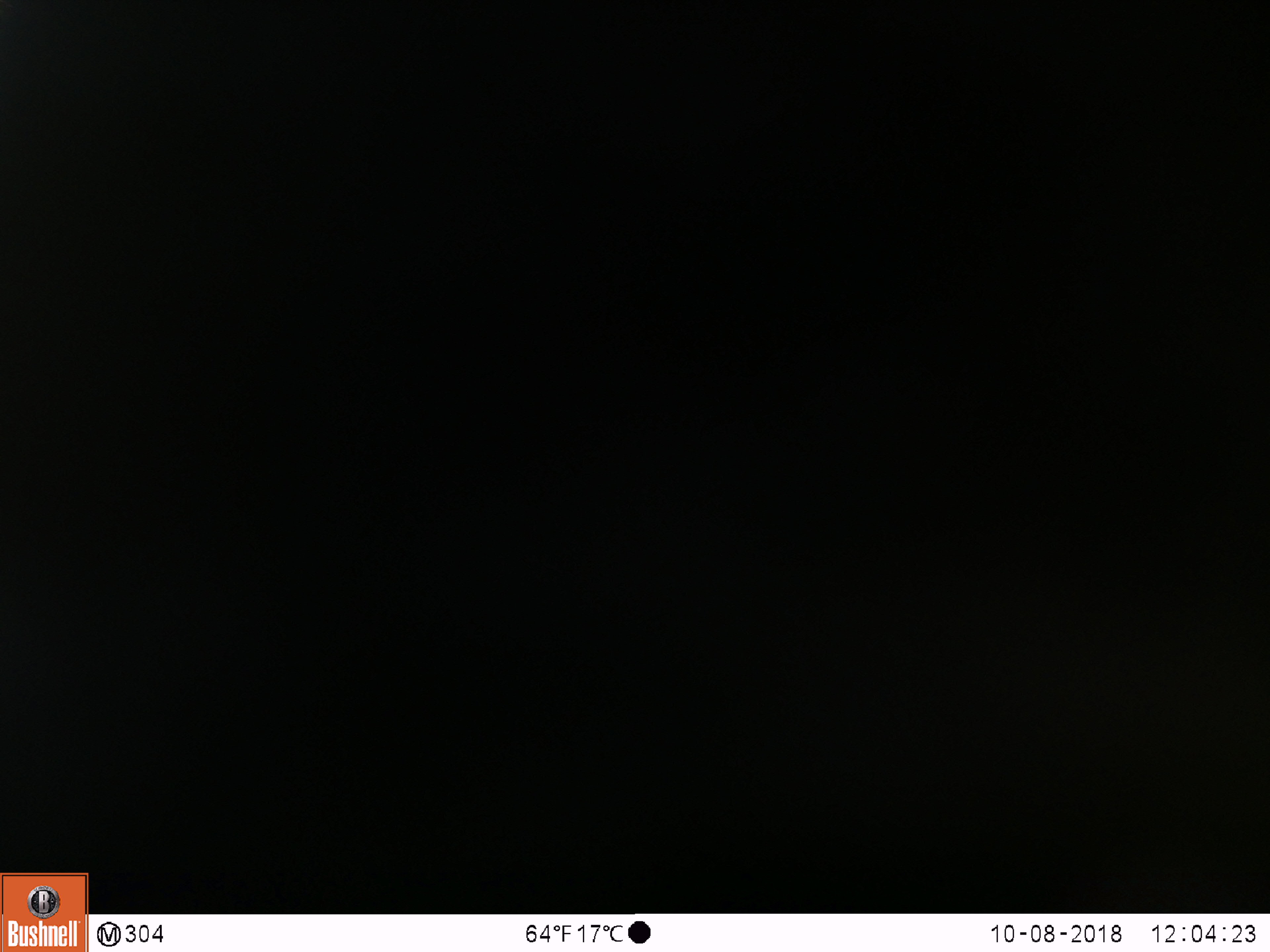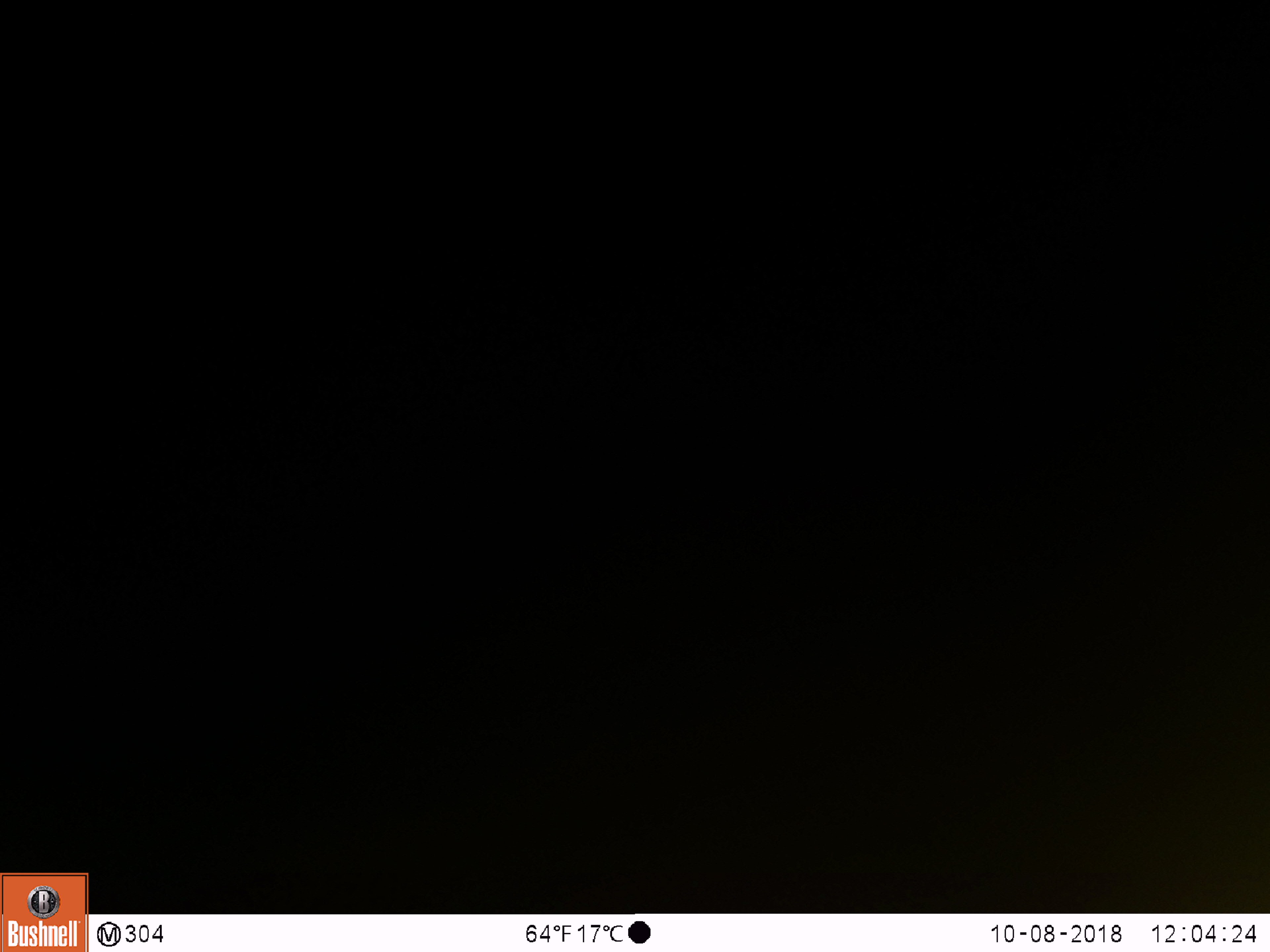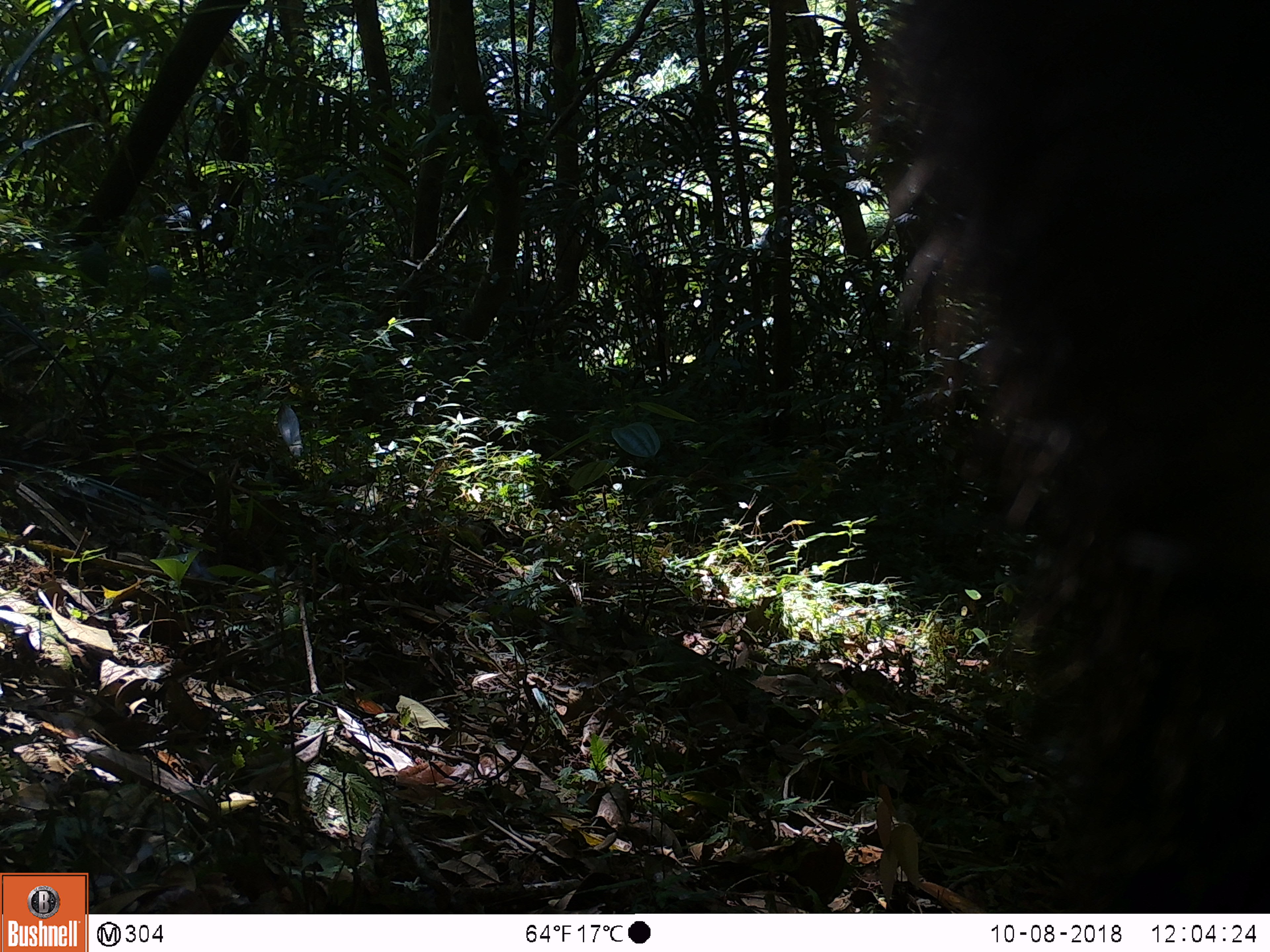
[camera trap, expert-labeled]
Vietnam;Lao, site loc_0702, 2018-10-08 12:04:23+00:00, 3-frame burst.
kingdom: Animalia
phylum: Chordata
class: Mammalia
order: Artiodactyla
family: Bovidae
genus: Capricornis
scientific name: Capricornis sumatraensis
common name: chinese serow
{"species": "chinese serow (Capricornis sumatraensis)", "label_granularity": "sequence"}